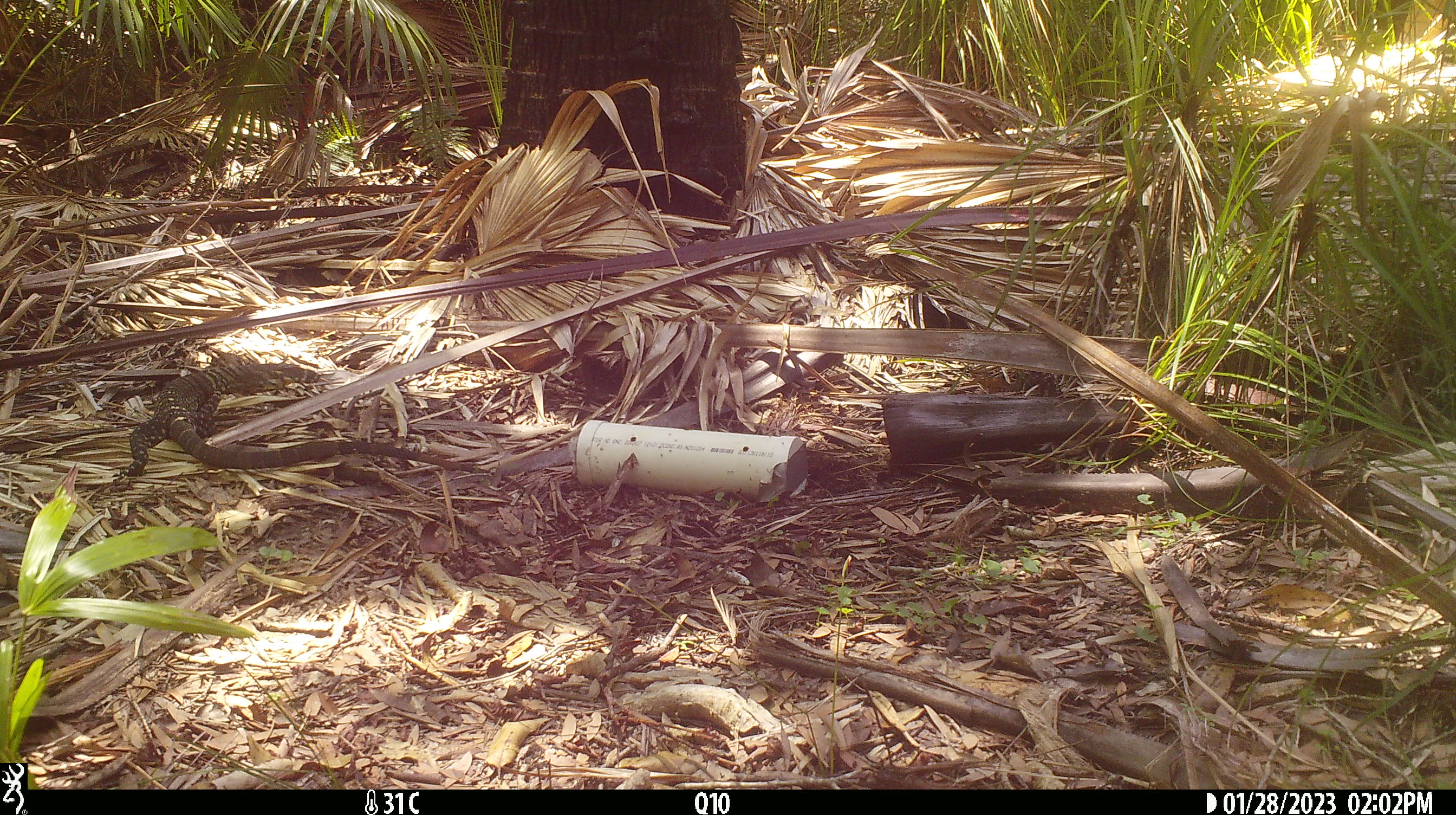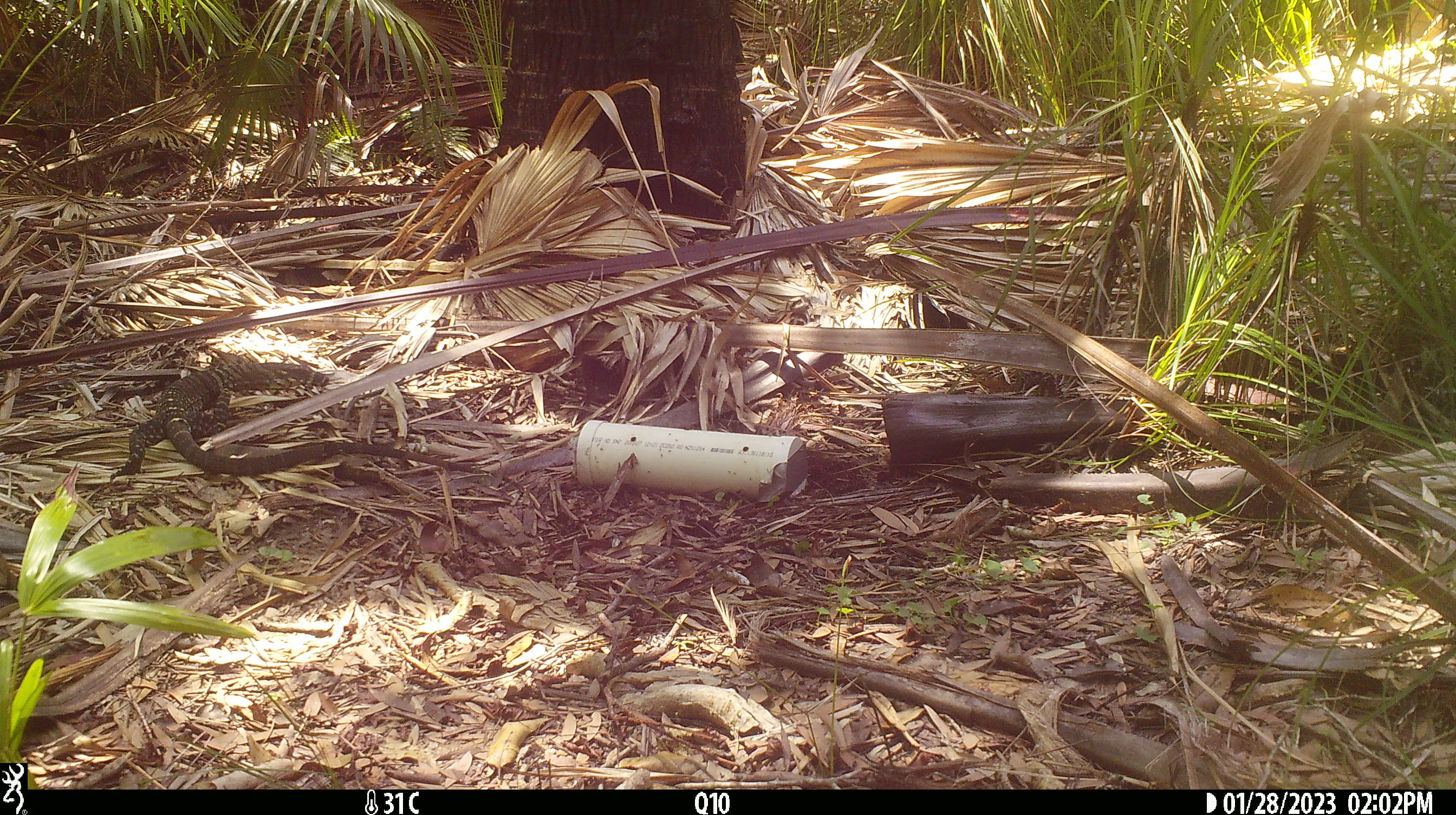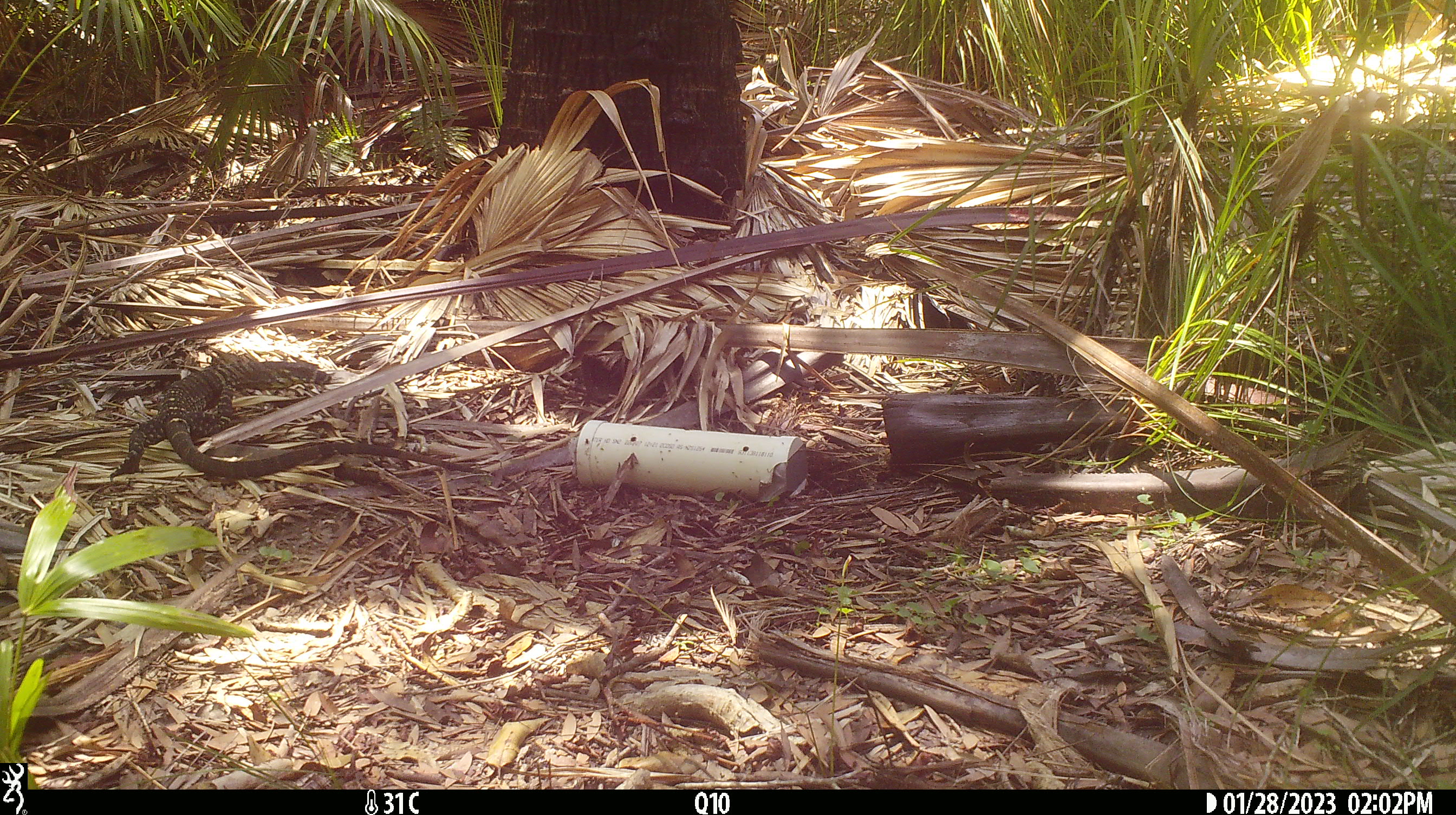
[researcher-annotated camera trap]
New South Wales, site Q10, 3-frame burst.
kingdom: Animalia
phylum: Chordata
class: Reptilia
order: Squamata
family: Varanidae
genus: Varanus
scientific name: Varanus varius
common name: lace monitor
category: goanna